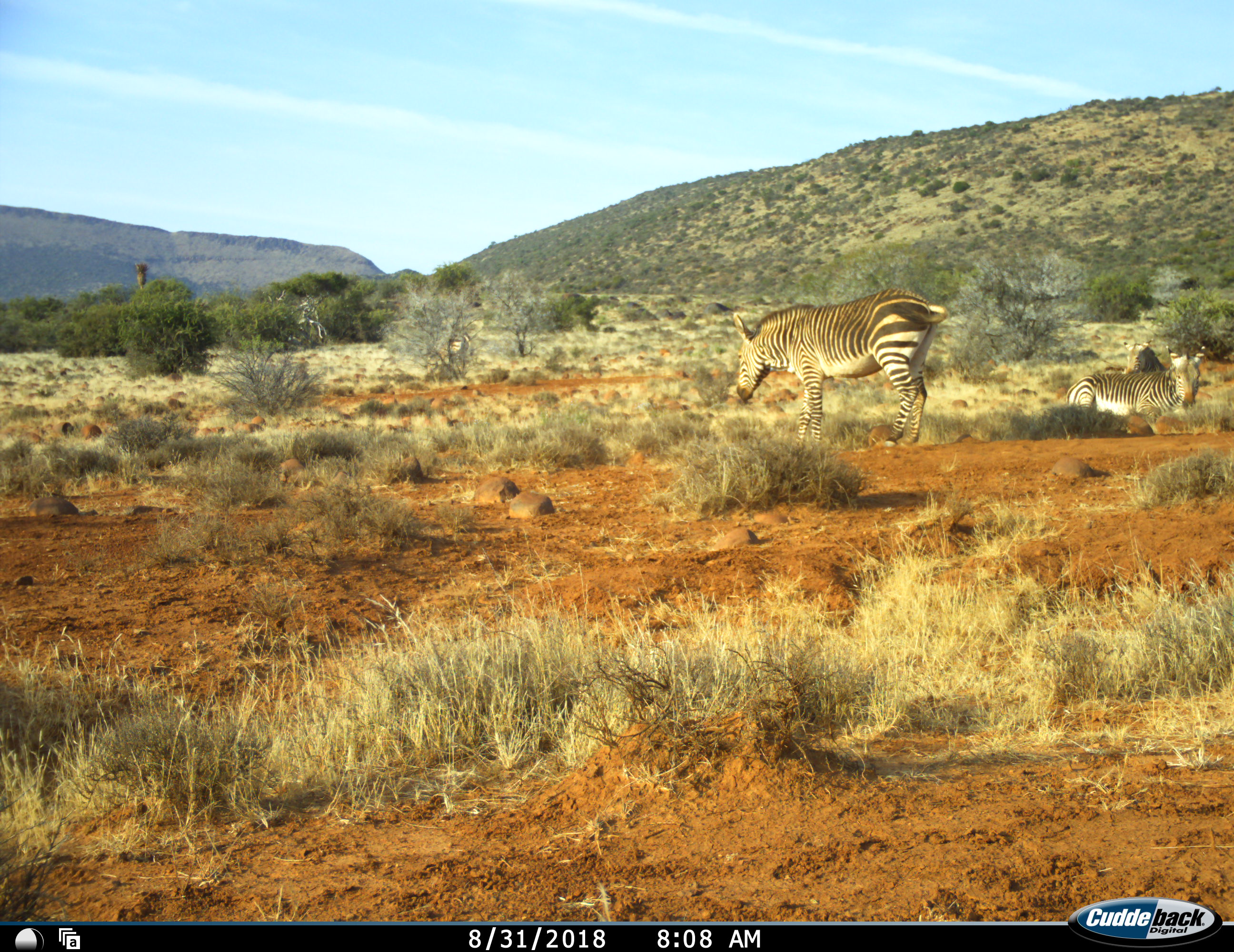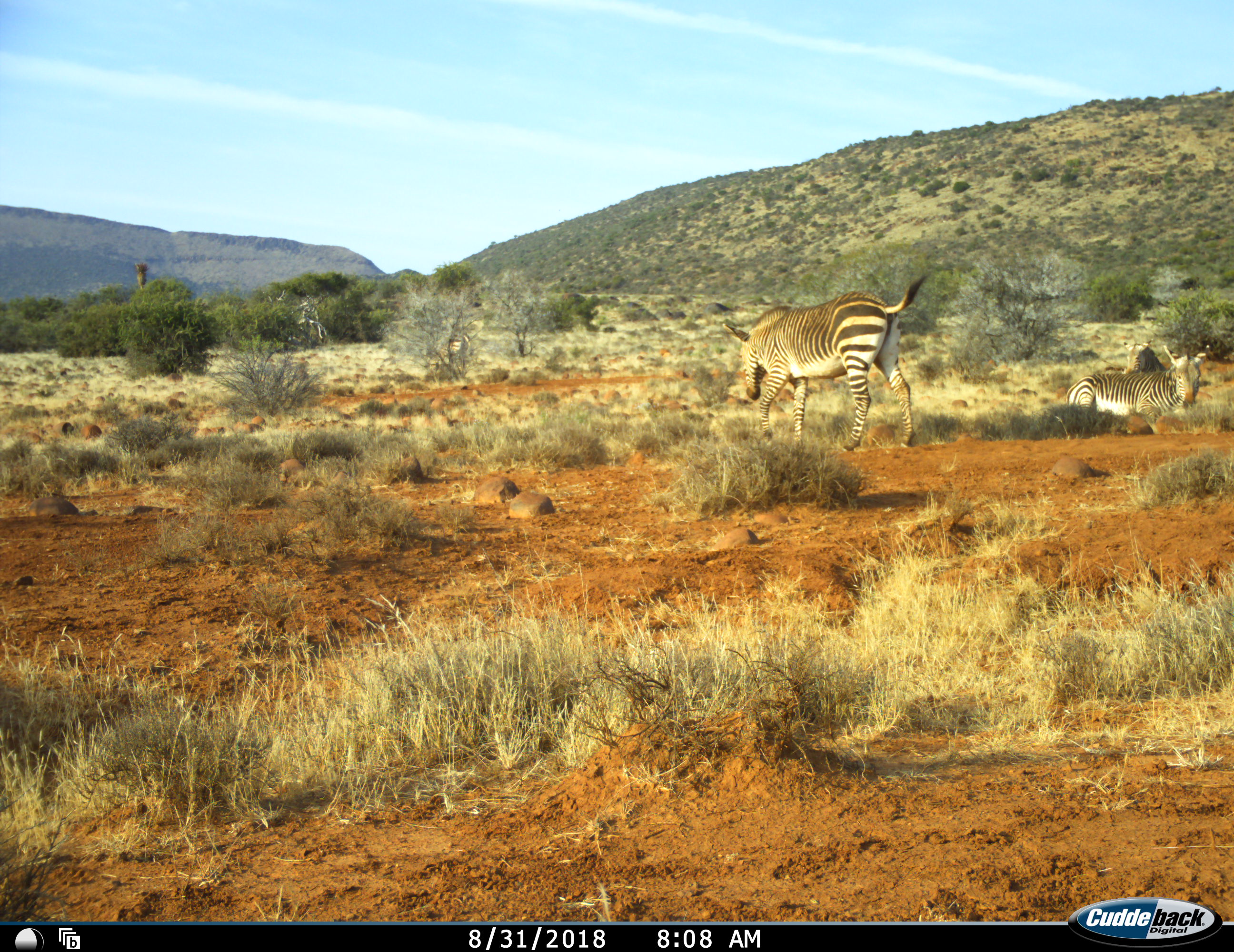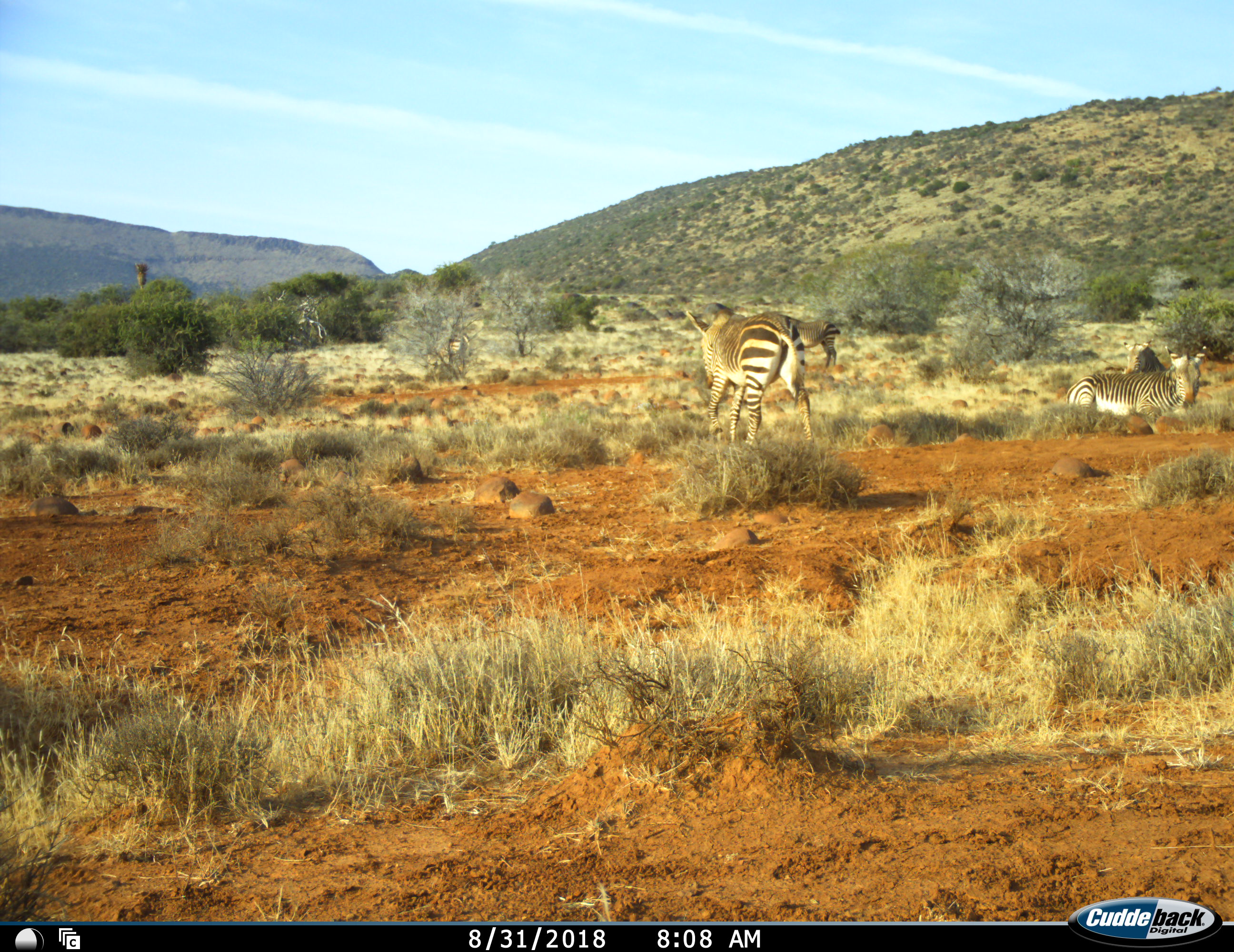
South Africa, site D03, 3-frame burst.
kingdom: Animalia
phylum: Chordata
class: Mammalia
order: Perissodactyla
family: Equidae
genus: Equus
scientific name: Equus zebra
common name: mountain zebra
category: zebramountain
Zebramountain (mountain zebra) (Equus zebra), count 3. Behavior (volunteer vote fractions): standing 50%, resting 80%, moving 60%, interacting 0%. Young present (vote fraction): 0%. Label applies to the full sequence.